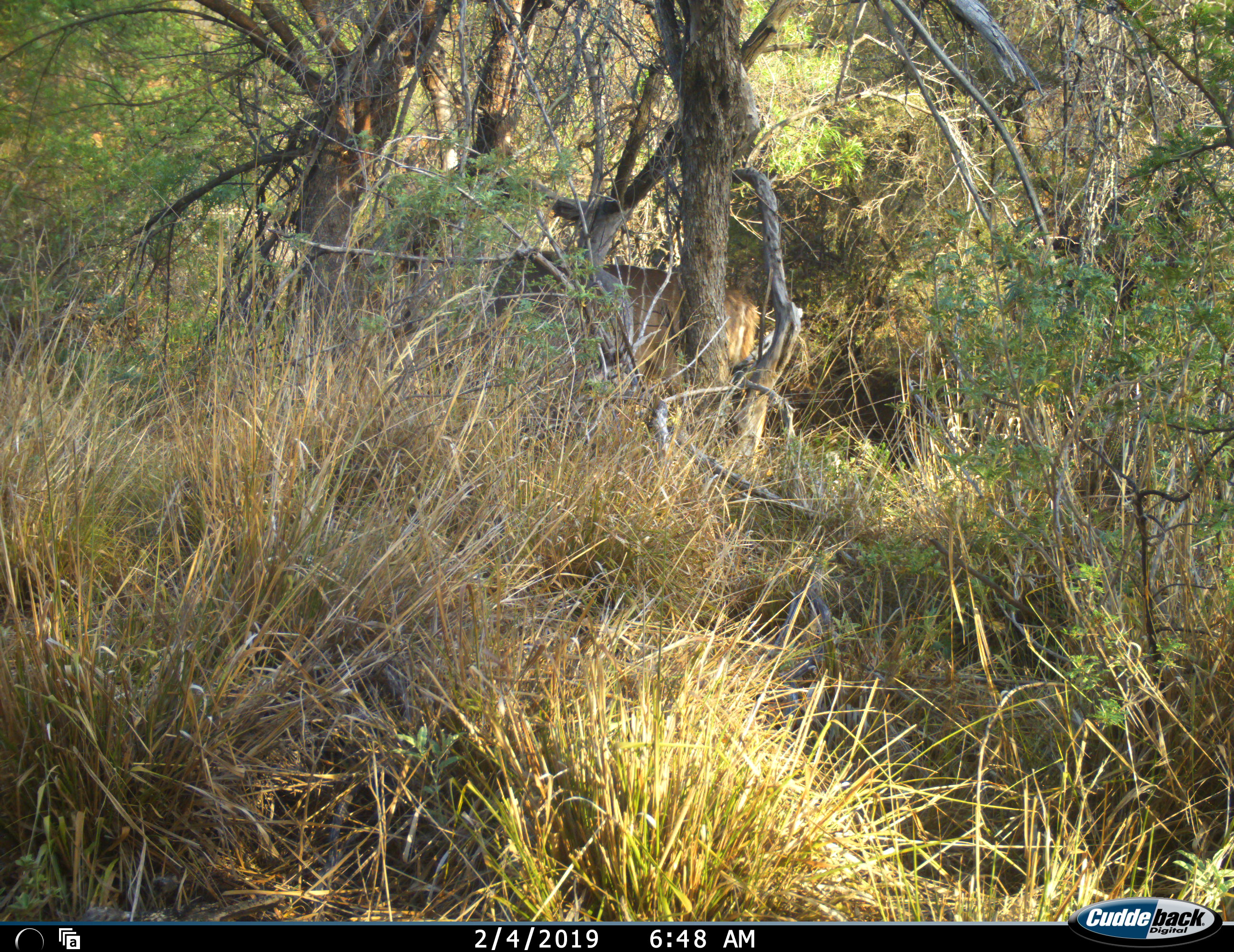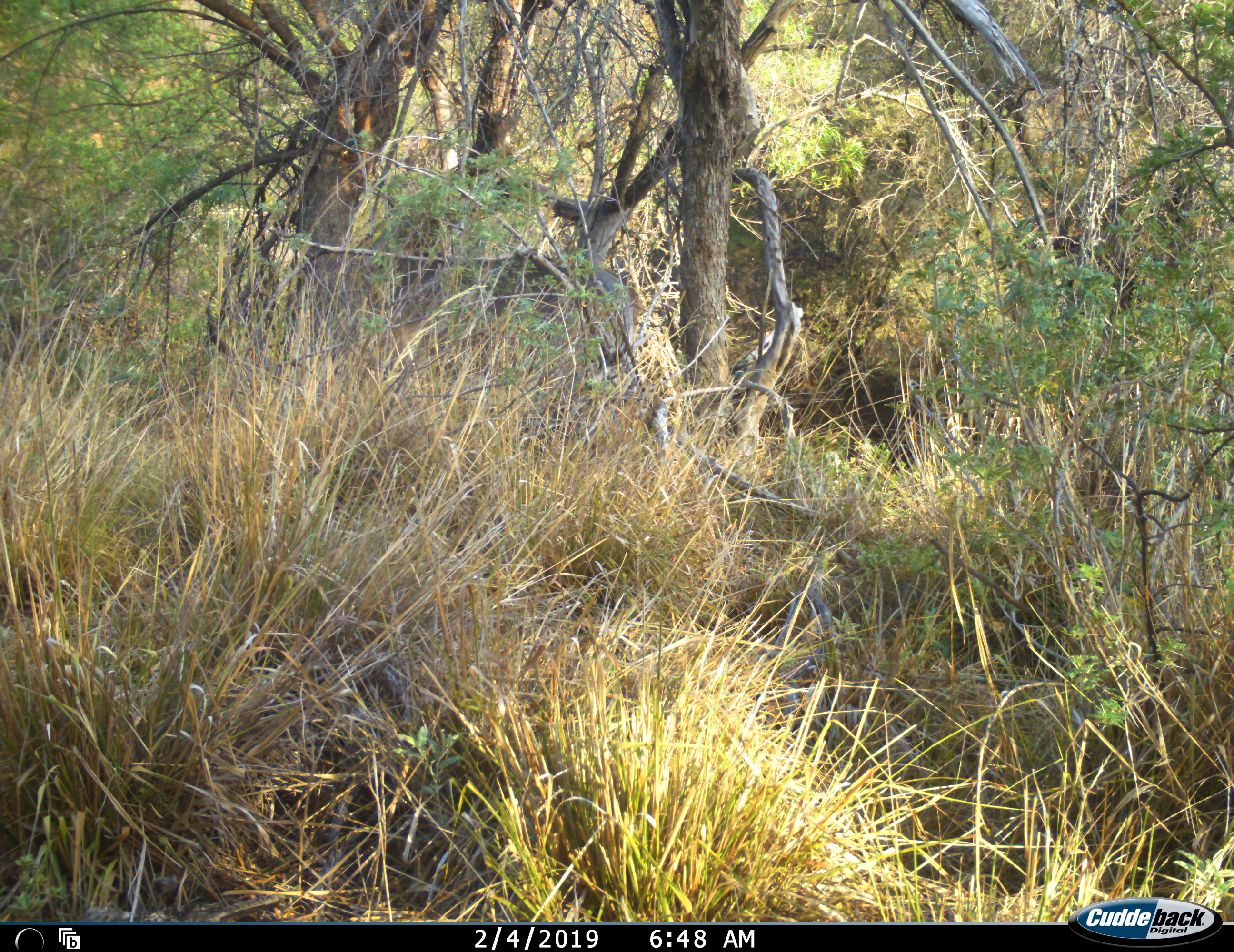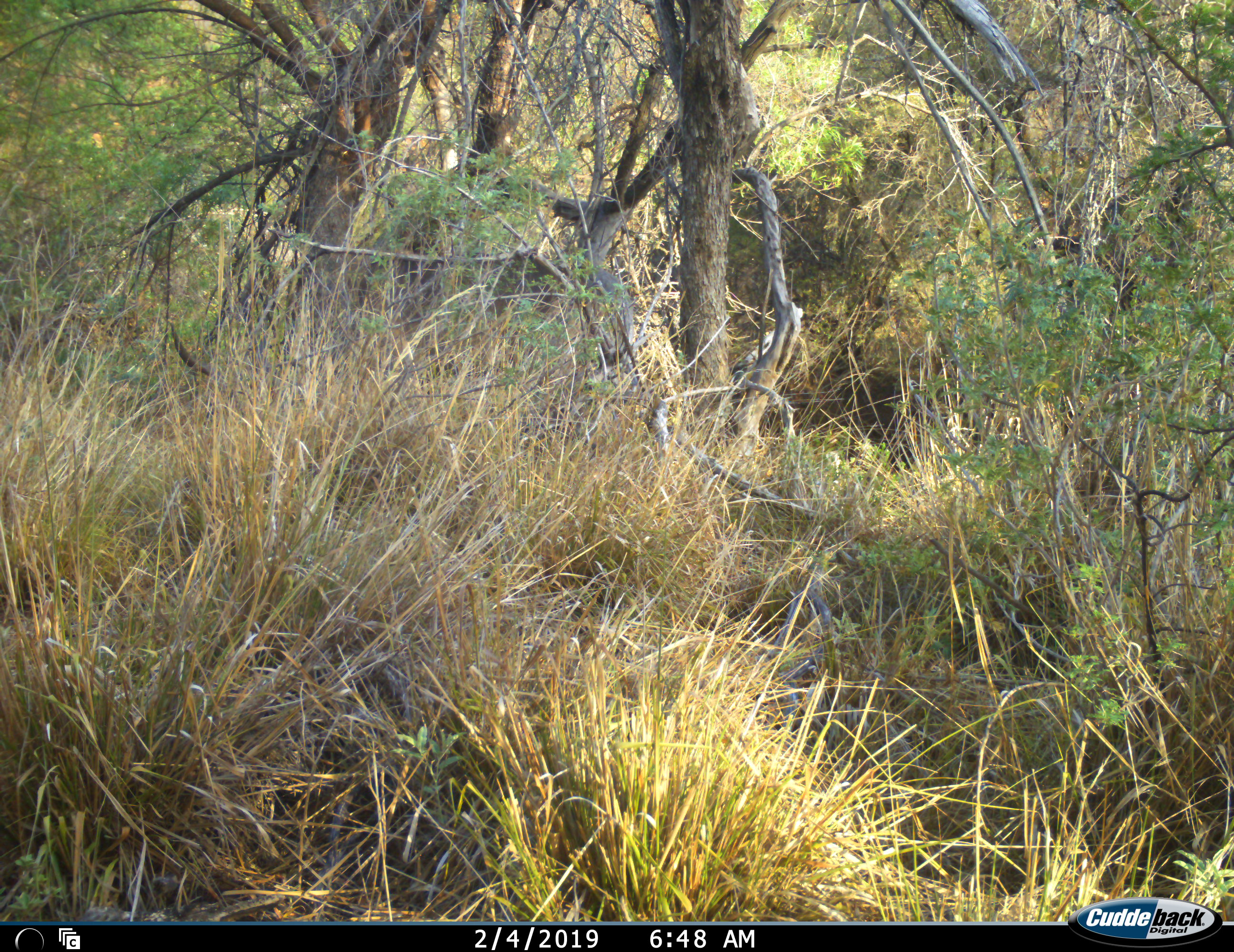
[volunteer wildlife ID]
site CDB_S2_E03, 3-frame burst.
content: unidentified animal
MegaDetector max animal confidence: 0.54